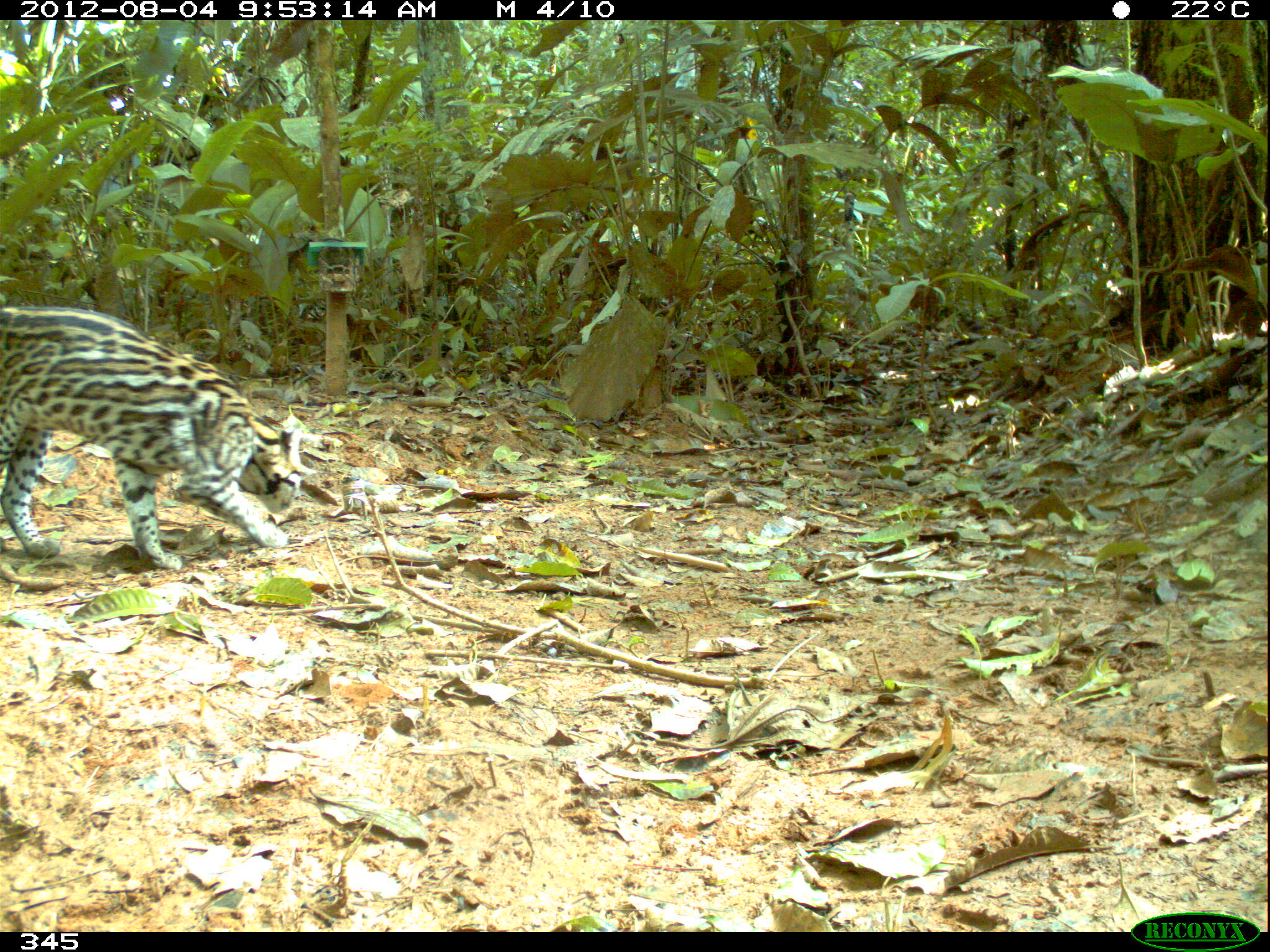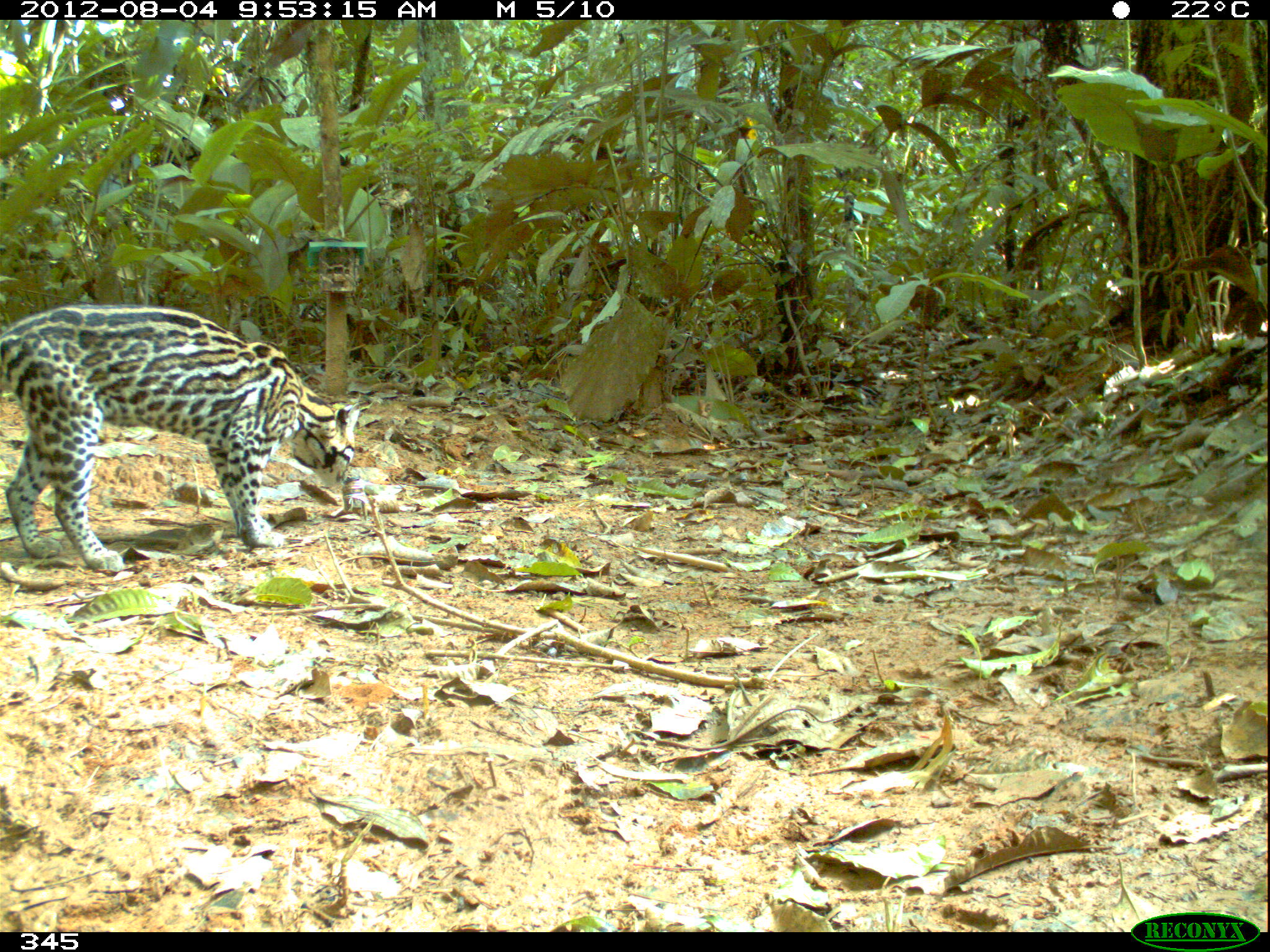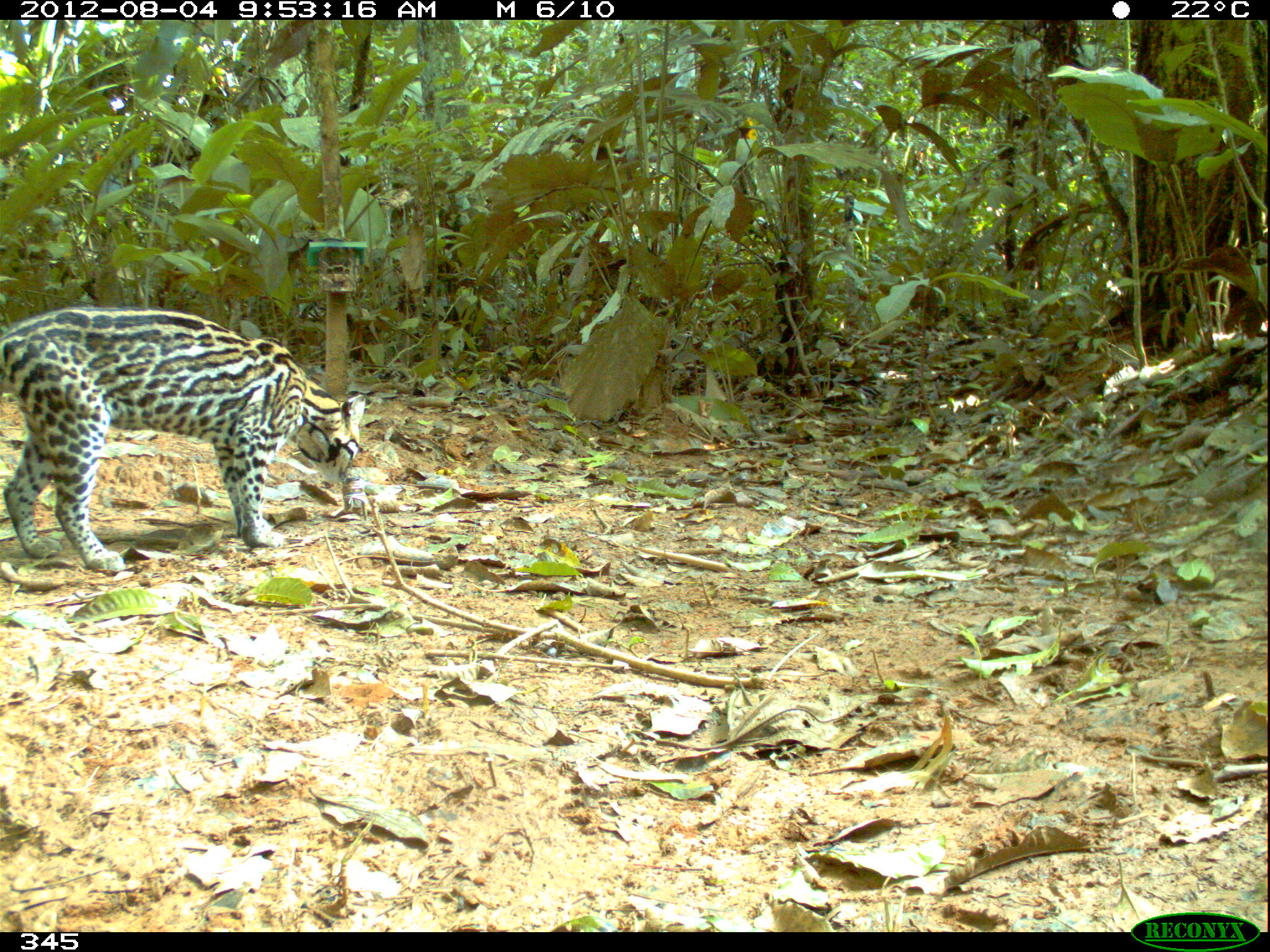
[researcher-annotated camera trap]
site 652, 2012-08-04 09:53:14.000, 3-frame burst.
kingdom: Animalia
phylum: Chordata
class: Mammalia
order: Carnivora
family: Felidae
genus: Leopardus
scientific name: Leopardus pardalis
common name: ocelot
Leopardus pardalis (ocelot).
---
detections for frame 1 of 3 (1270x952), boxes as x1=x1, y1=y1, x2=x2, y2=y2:
leopardus pardalis: x1=1, y1=298, x2=304, y2=569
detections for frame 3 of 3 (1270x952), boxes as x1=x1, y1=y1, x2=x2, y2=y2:
leopardus pardalis: x1=0, y1=306, x2=365, y2=574